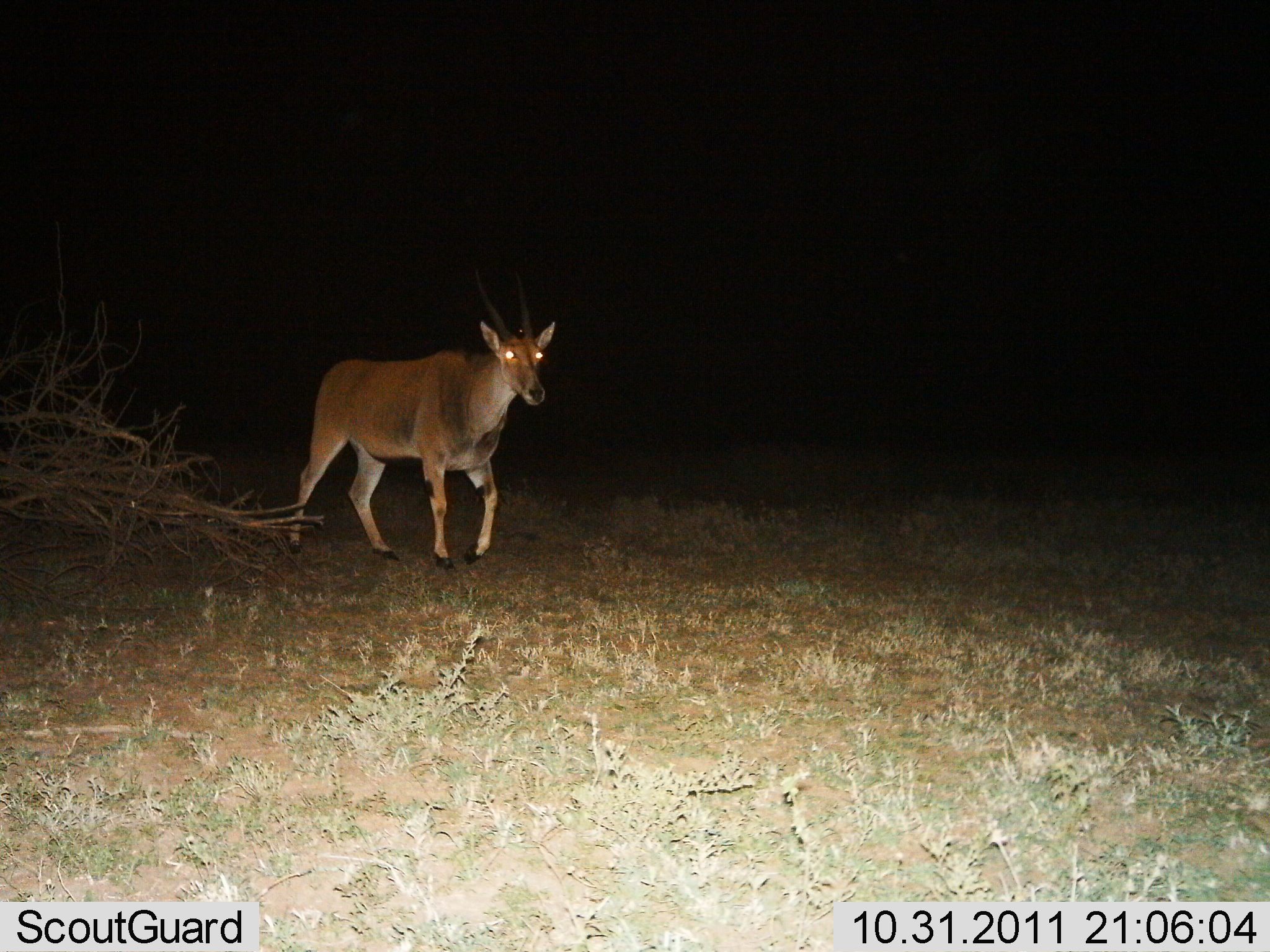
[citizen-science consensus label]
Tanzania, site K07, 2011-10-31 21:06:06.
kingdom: Animalia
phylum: Chordata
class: Mammalia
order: Artiodactyla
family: Bovidae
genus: Tragelaphus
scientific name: Tragelaphus oryx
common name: eland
Eland (Tragelaphus oryx), count 1. Behavior (volunteer vote fractions): standing 25%, resting 0%, moving 75%, interacting 0%. Young present (vote fraction): 0%. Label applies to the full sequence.